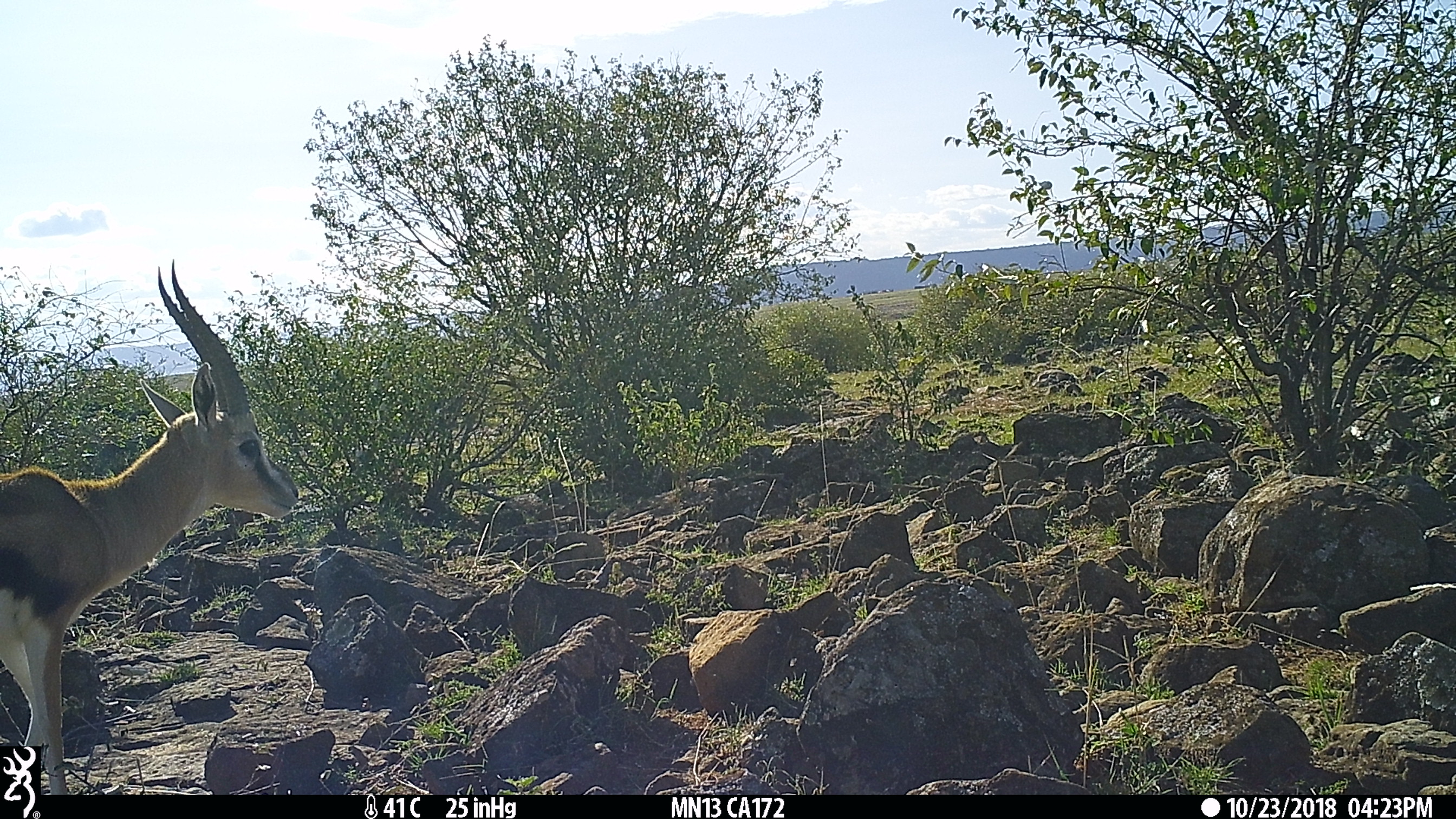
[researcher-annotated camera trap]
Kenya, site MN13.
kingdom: Animalia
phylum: Chordata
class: Mammalia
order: Artiodactyla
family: Bovidae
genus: Eudorcas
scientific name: Eudorcas thomsonii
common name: thomon's gazelle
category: gazelle thomsons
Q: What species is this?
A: Gazelle thomsons (thomon's gazelle) (Eudorcas thomsonii).